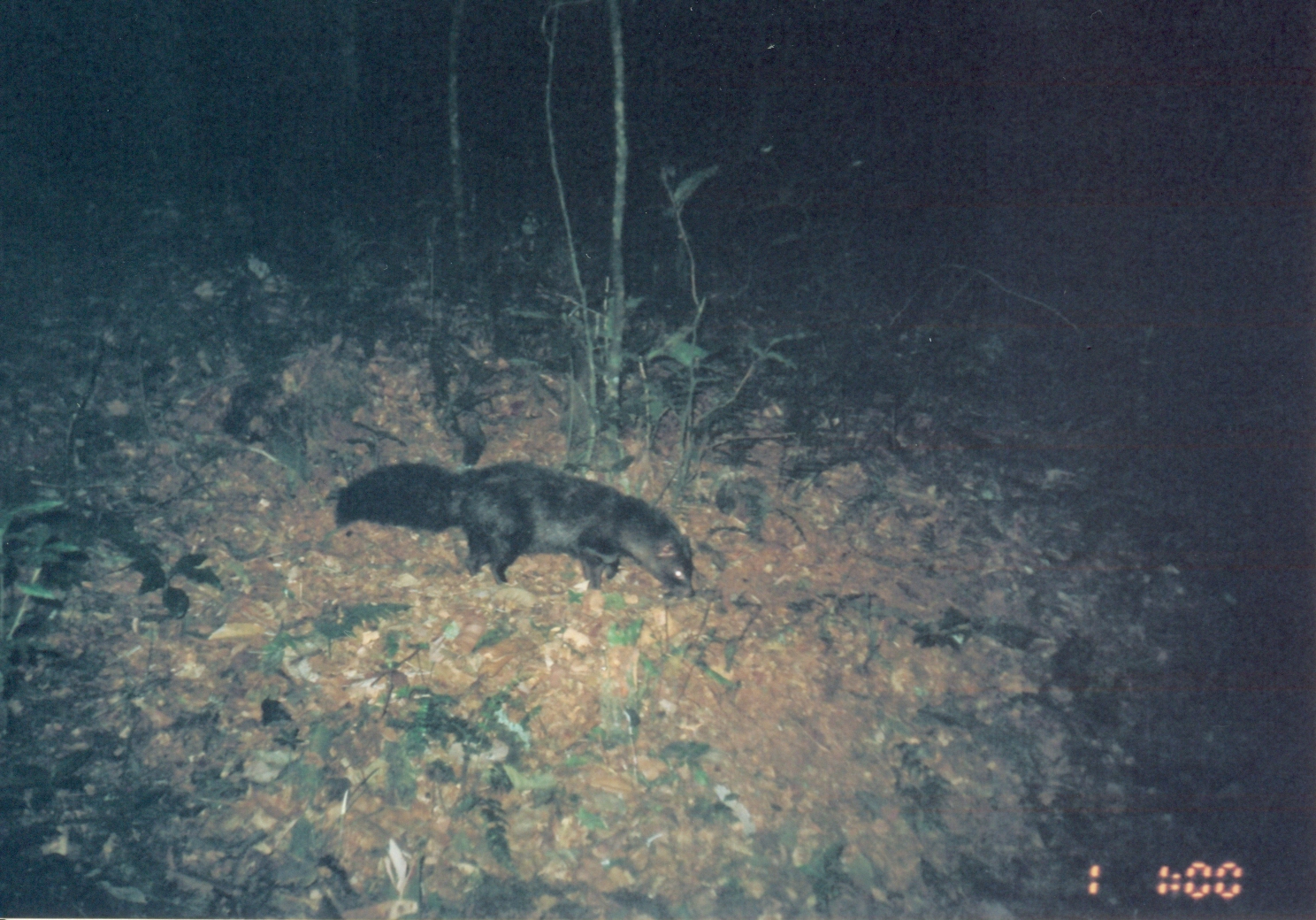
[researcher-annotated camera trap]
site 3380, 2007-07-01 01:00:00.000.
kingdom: Animalia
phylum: Chordata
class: Mammalia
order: Carnivora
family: Herpestidae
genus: Bdeogale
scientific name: Bdeogale crassicauda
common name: bushy-tailed mongoose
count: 1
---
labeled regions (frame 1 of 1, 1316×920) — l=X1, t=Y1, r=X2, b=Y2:
bdeogale crassicauda: l=332, t=454, r=699, b=601